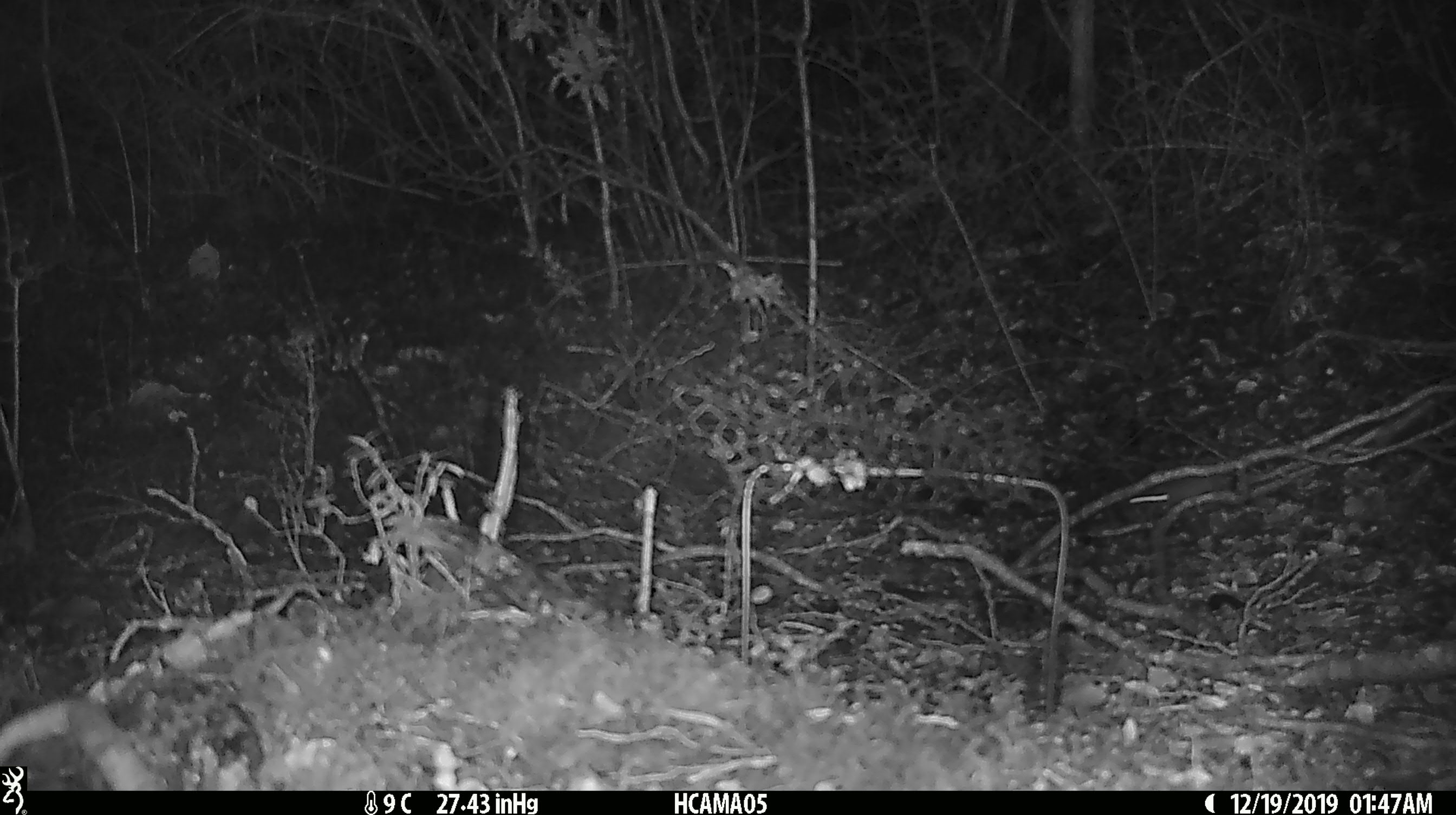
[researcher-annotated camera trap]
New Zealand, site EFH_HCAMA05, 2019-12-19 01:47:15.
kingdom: Animalia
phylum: Chordata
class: Mammalia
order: Rodentia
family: Muridae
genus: Mus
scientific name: Mus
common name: mouse